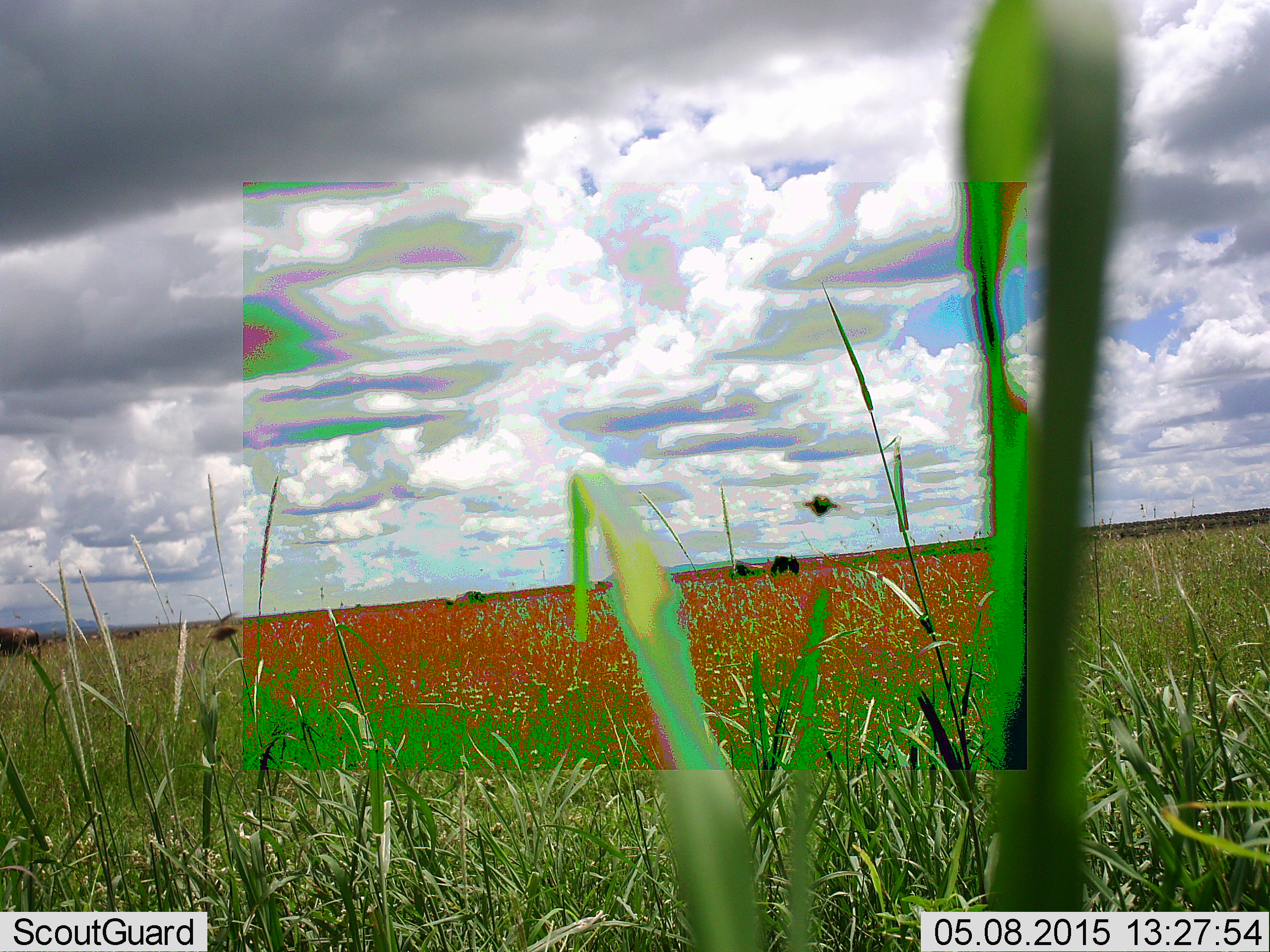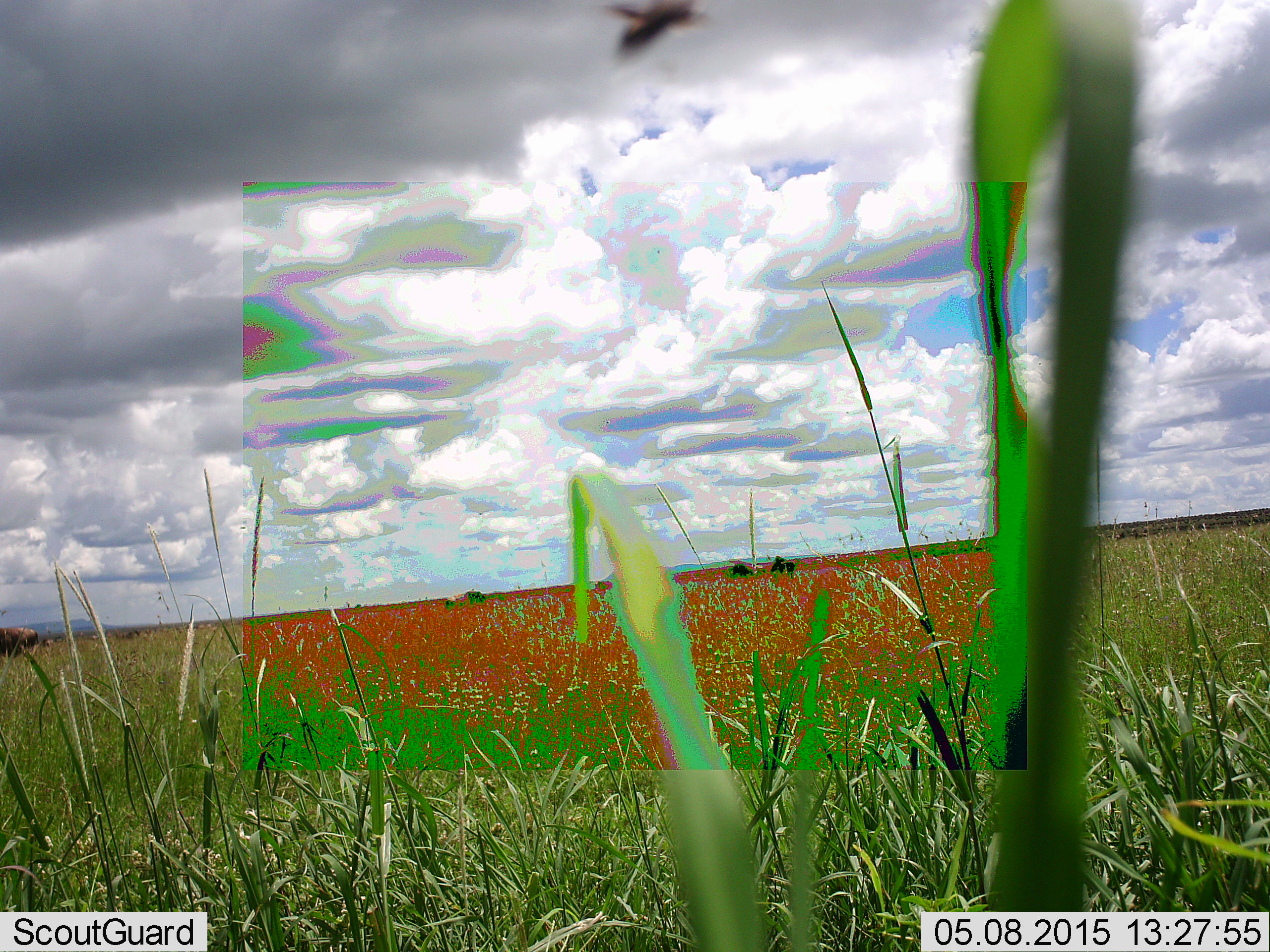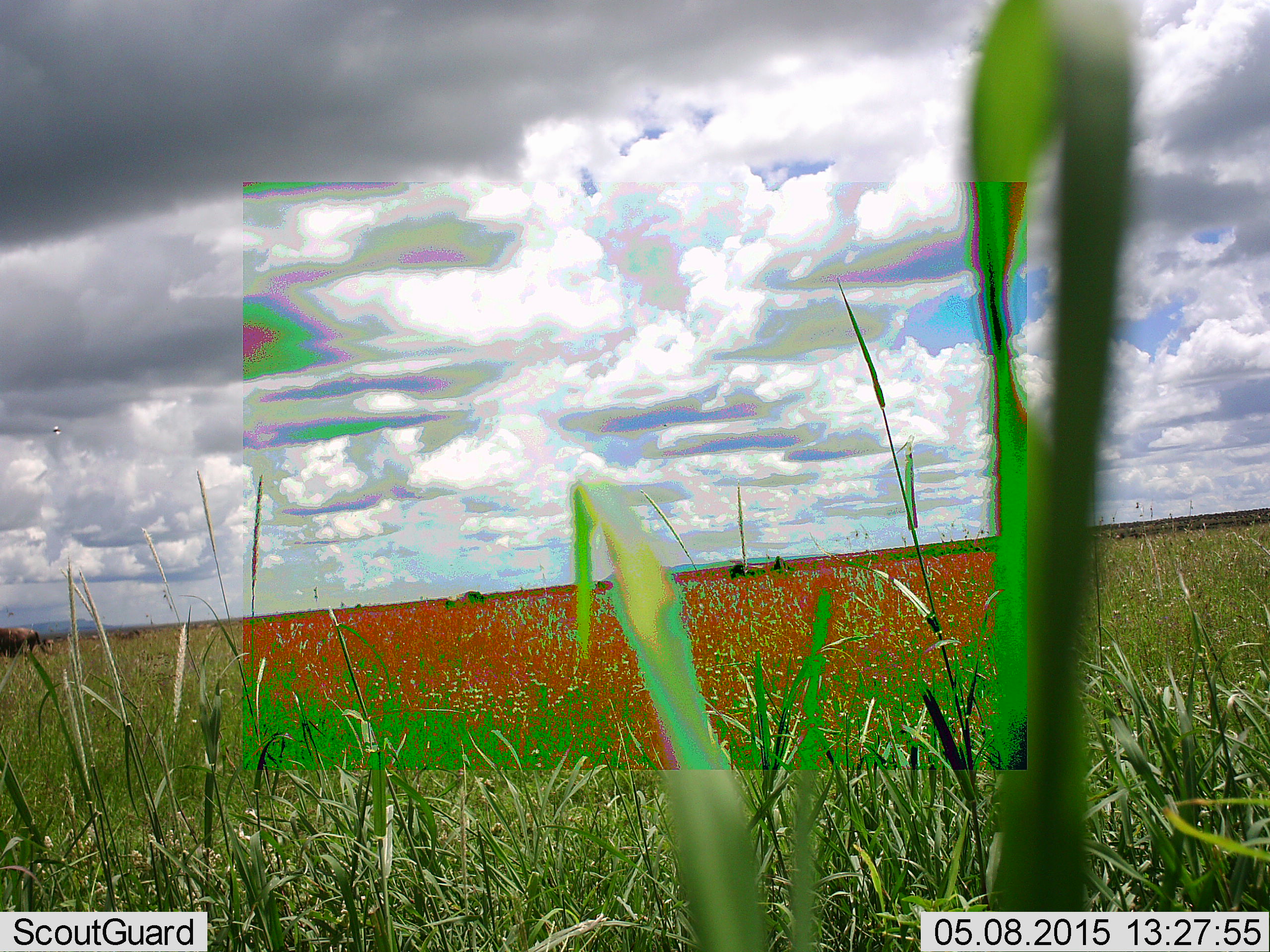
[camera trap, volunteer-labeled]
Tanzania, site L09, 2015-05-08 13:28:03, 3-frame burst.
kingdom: Animalia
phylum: Chordata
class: Mammalia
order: Artiodactyla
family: Bovidae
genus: Connochaetes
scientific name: Connochaetes taurinus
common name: blue wildebeest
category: wildebeest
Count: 4.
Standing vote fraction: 29%.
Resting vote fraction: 0%.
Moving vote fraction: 14%.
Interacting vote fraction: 0%.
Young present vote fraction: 0%.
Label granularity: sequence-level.